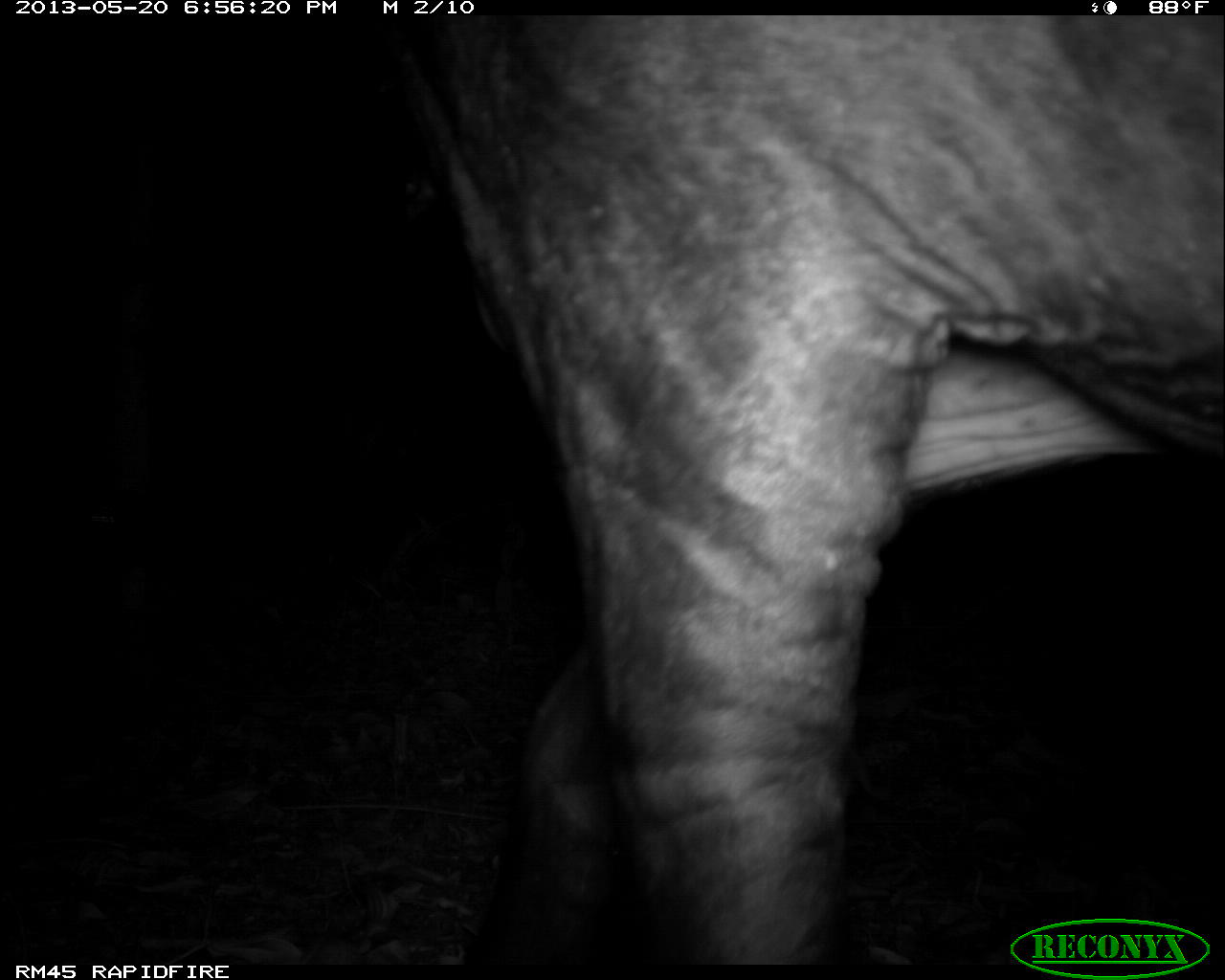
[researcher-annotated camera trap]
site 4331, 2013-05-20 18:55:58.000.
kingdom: Animalia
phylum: Chordata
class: Mammalia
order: Perissodactyla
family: Tapiridae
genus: Tapirus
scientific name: Tapirus bairdii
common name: baird's tapir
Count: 1.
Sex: male.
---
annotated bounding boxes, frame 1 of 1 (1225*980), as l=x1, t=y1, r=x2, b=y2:
tapirus bairdii: l=384, t=15, r=1225, b=963